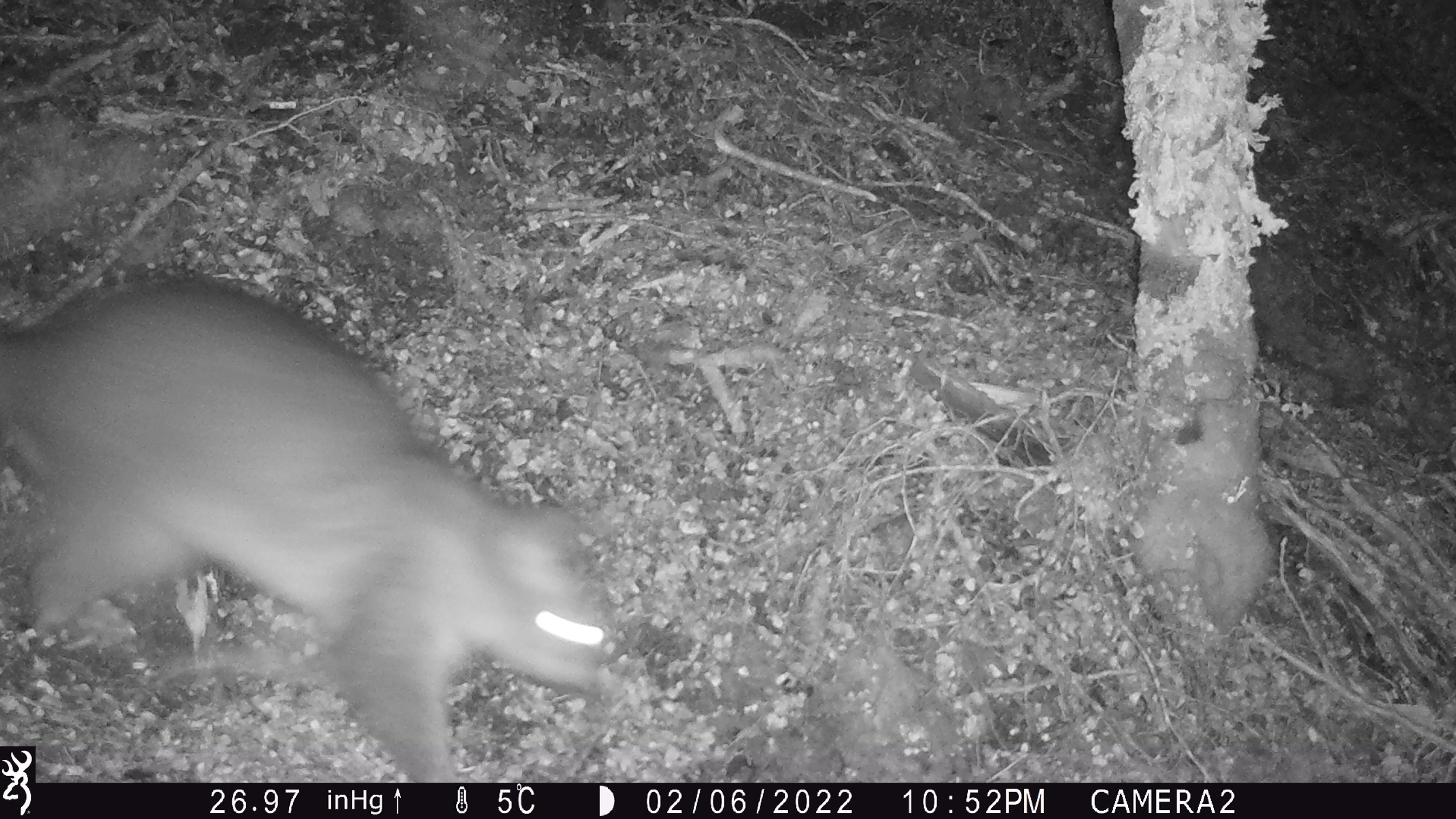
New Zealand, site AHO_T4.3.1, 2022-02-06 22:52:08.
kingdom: Animalia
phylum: Chordata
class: Mammalia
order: Diprotodontia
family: Phalangeridae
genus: Trichosurus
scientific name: Trichosurus vulpecula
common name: common brushtail possum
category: possum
Possum (common brushtail possum) (Trichosurus vulpecula).